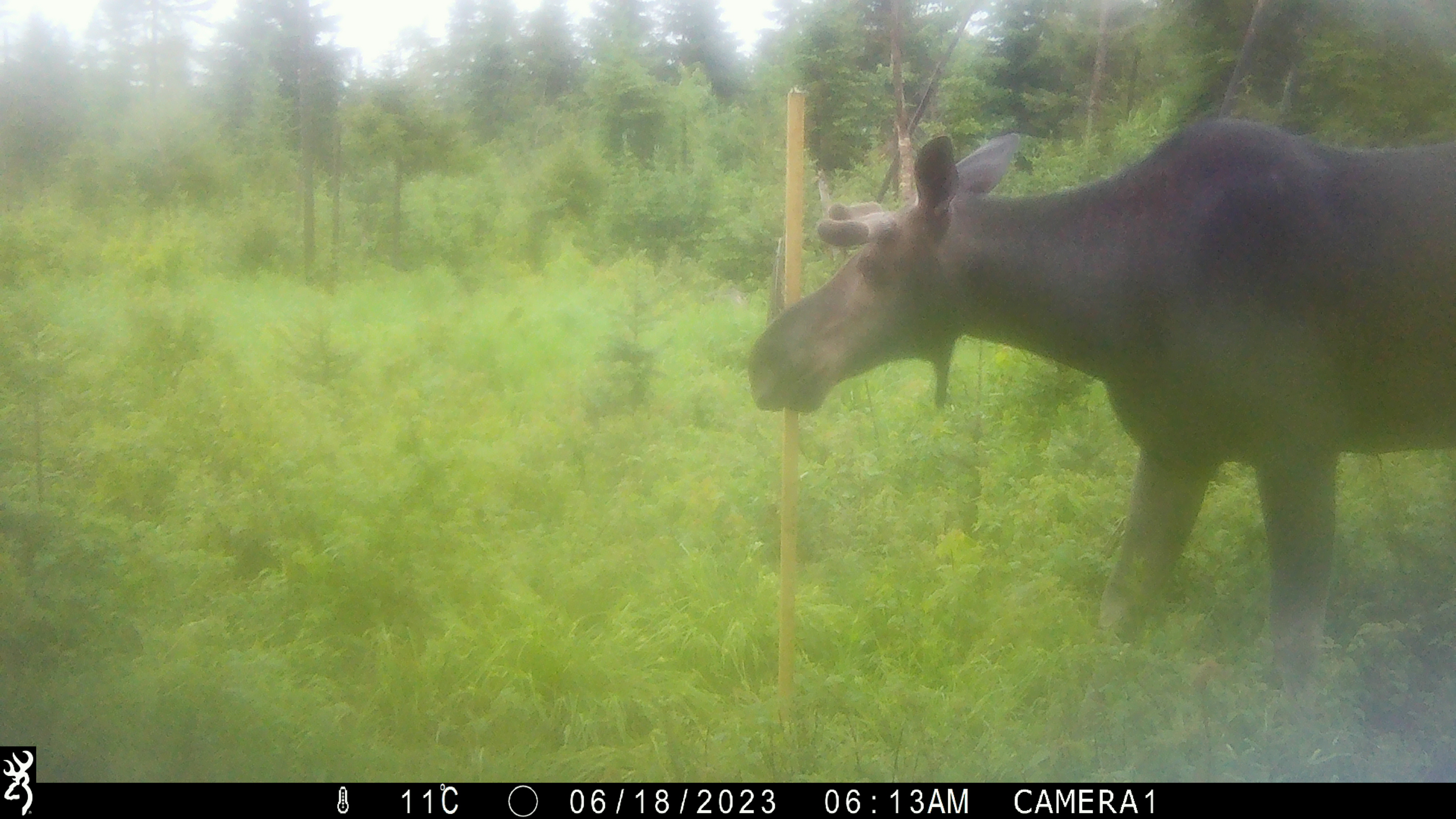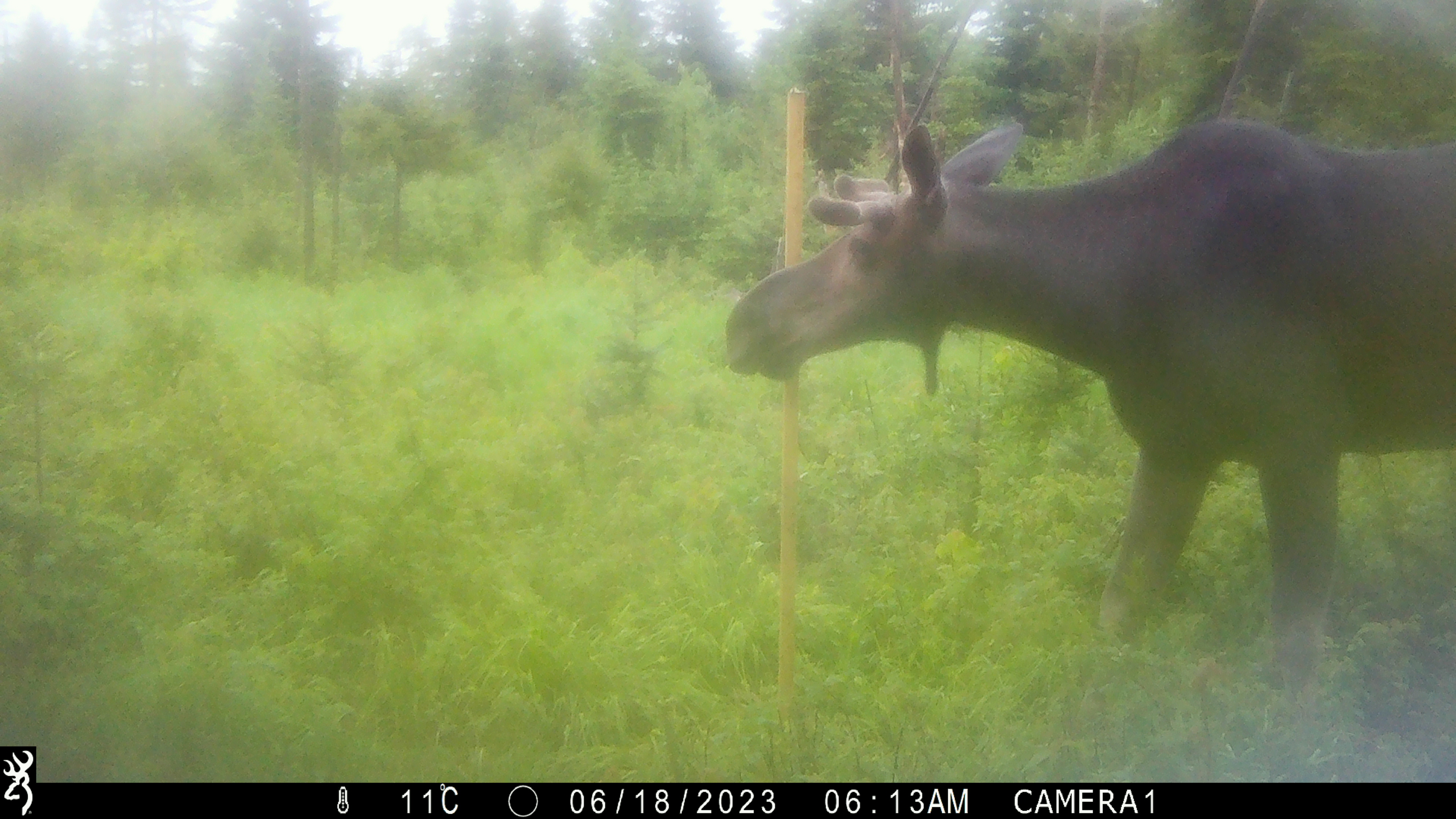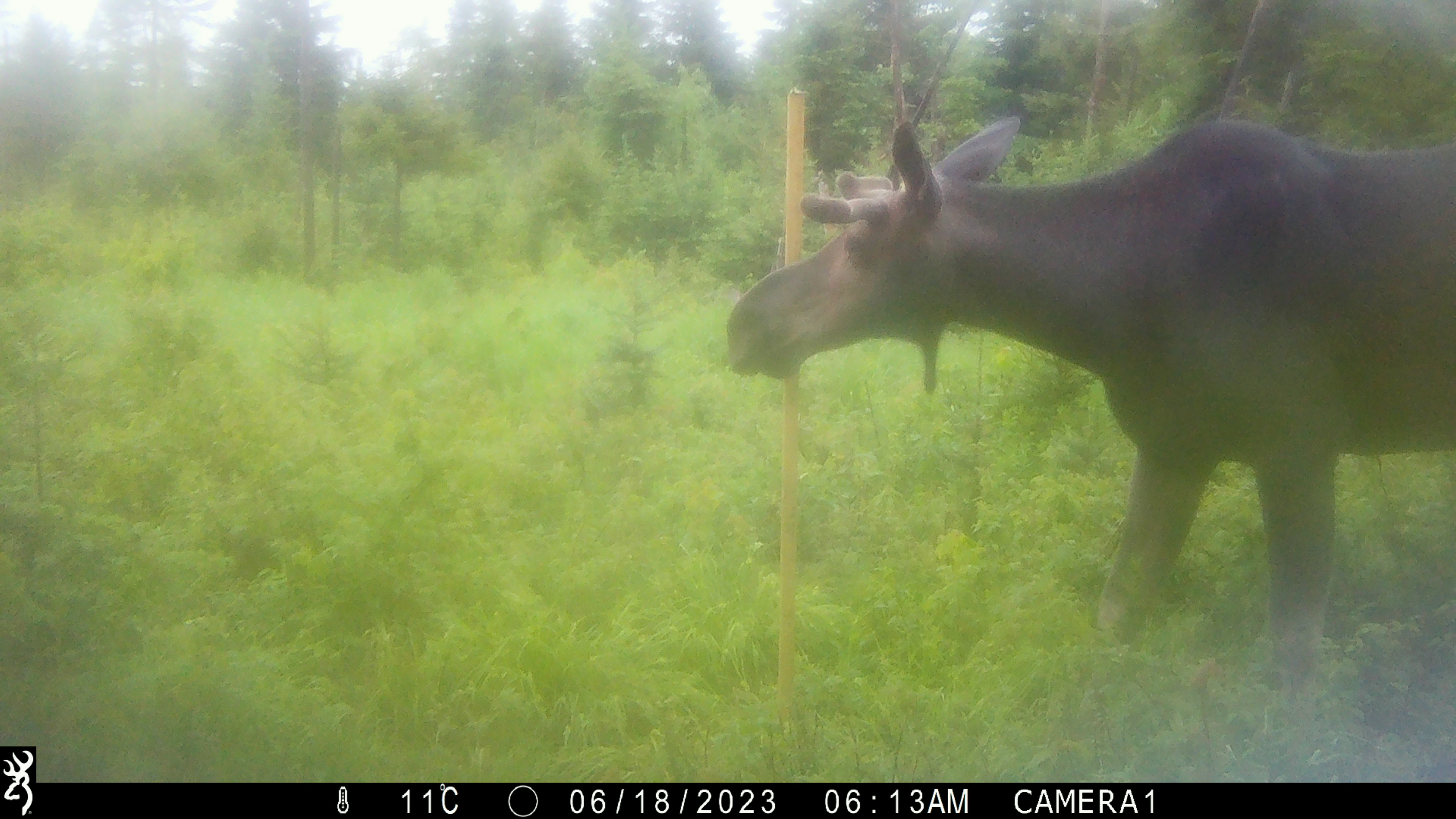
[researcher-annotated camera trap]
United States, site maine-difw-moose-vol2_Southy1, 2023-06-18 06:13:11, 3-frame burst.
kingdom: Animalia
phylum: Chordata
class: Mammalia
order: Artiodactyla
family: Cervidae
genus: Alces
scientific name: Alces alces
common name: moose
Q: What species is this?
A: Moose (Alces alces).